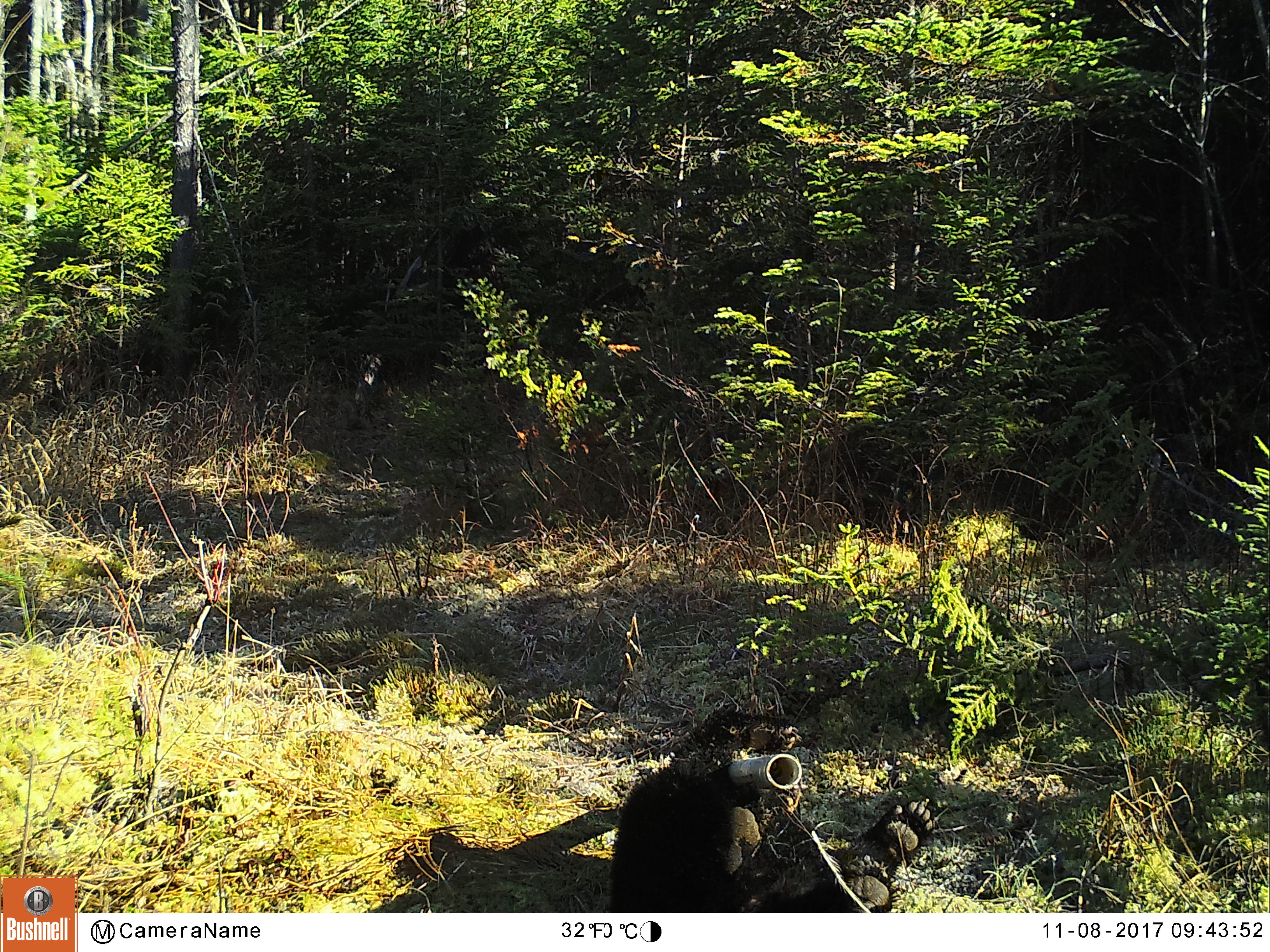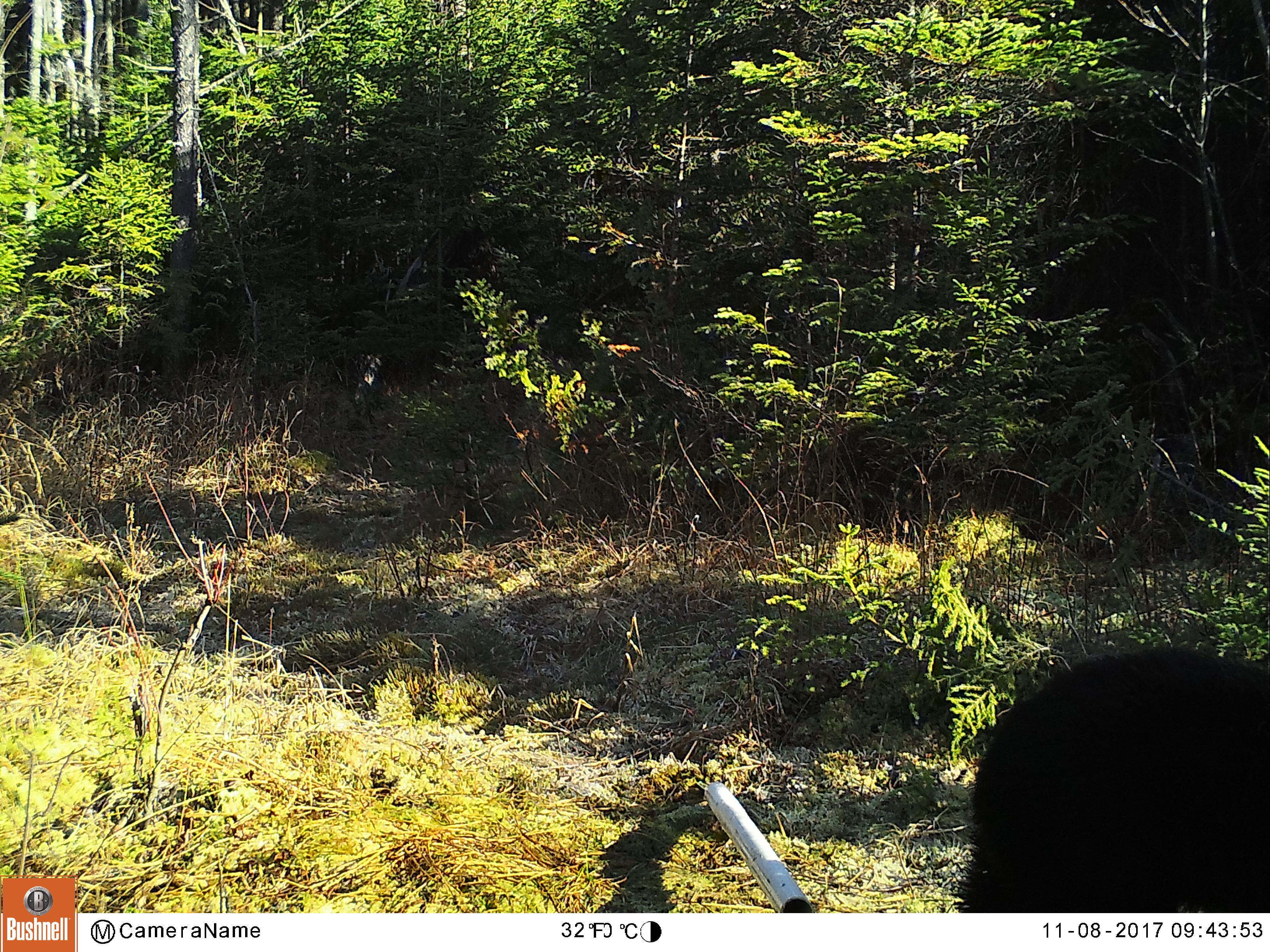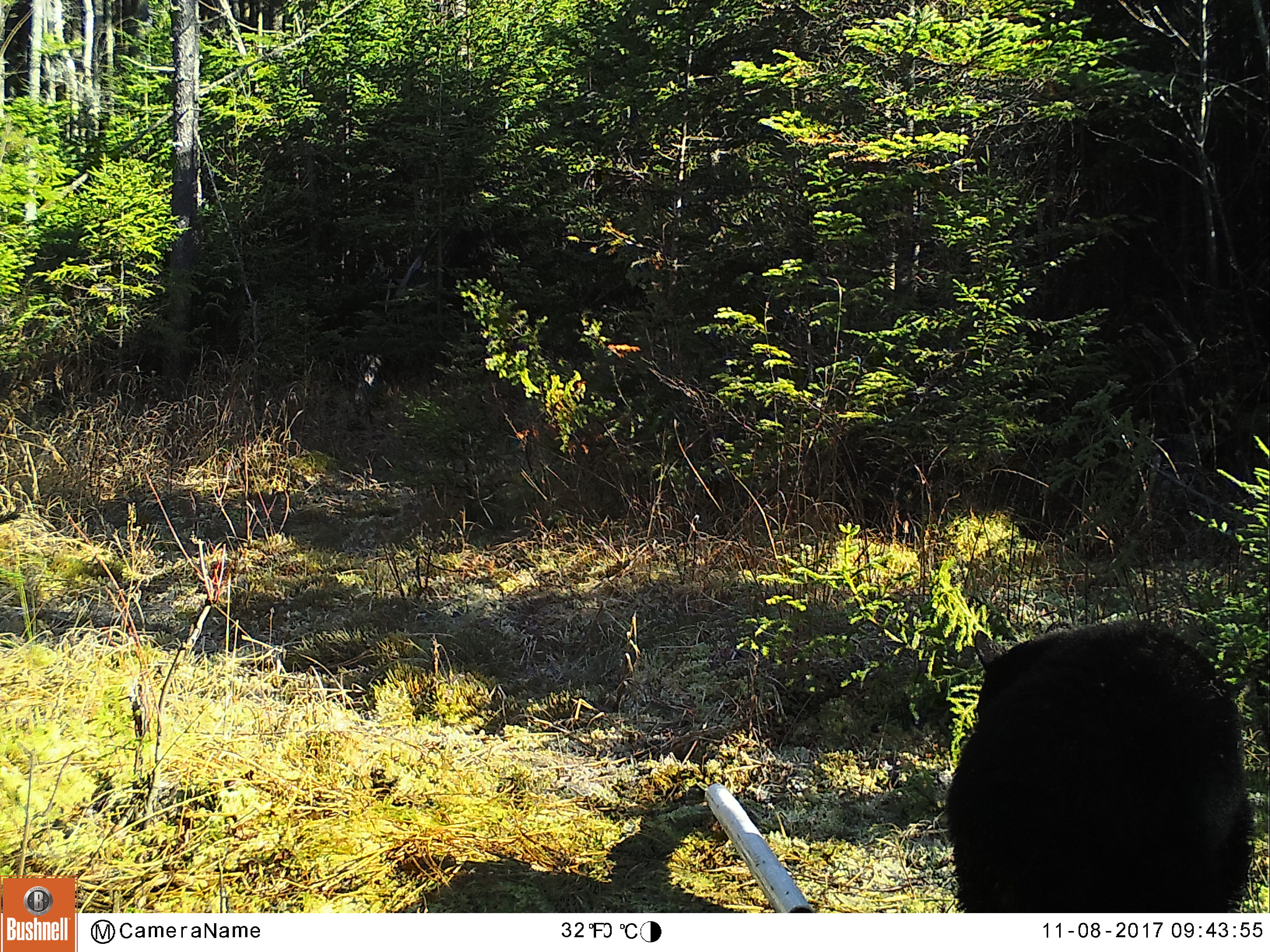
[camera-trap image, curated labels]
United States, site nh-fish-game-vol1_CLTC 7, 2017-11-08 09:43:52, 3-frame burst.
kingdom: Animalia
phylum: Chordata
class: Mammalia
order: Carnivora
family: Ursidae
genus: Ursus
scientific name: Ursus americanus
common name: black bear